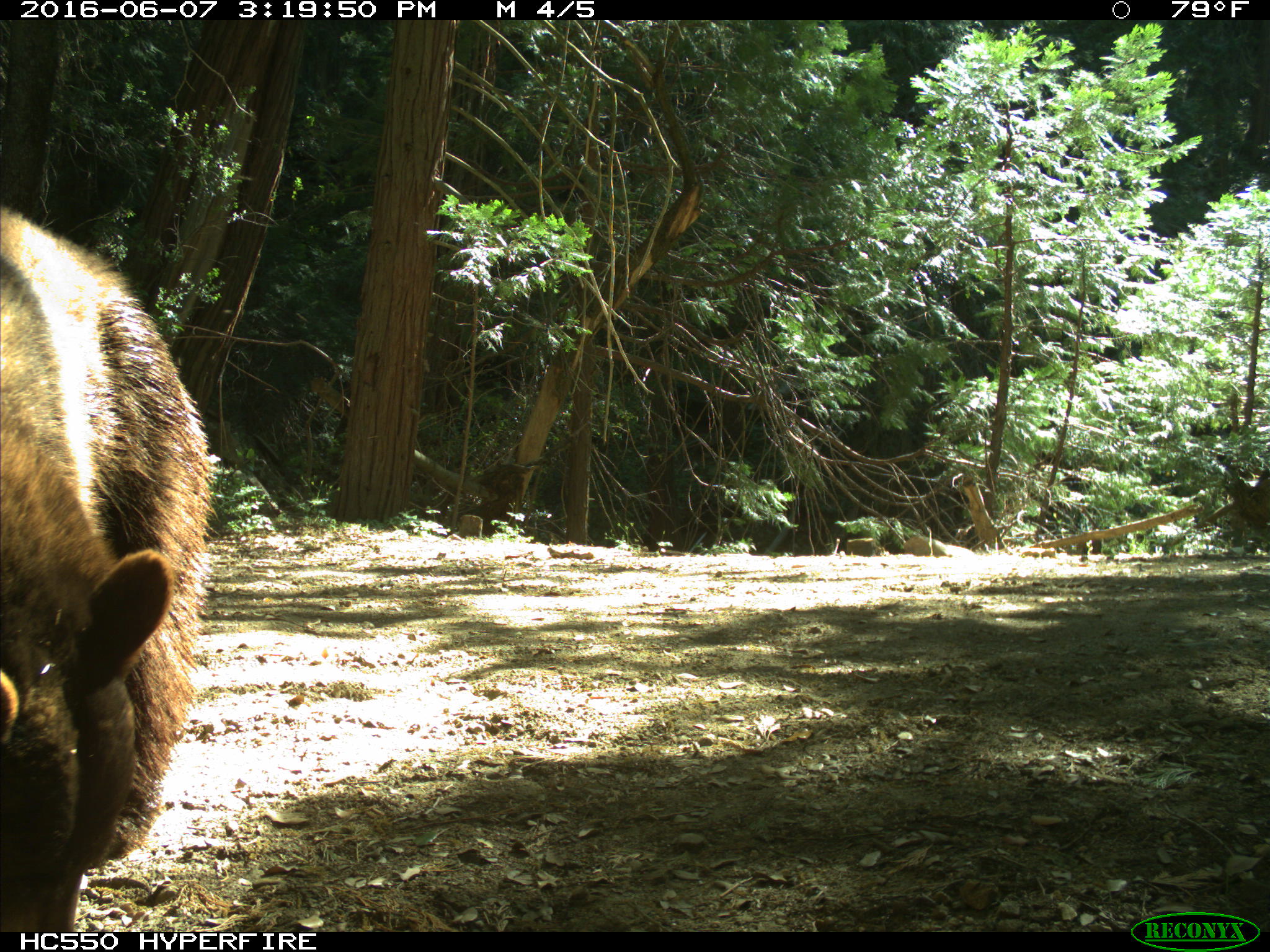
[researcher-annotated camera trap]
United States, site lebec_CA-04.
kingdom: Animalia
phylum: Chordata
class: Mammalia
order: Carnivora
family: Ursidae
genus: Ursus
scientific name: Ursus americanus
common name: american black bear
Ursus americanus (american black bear).